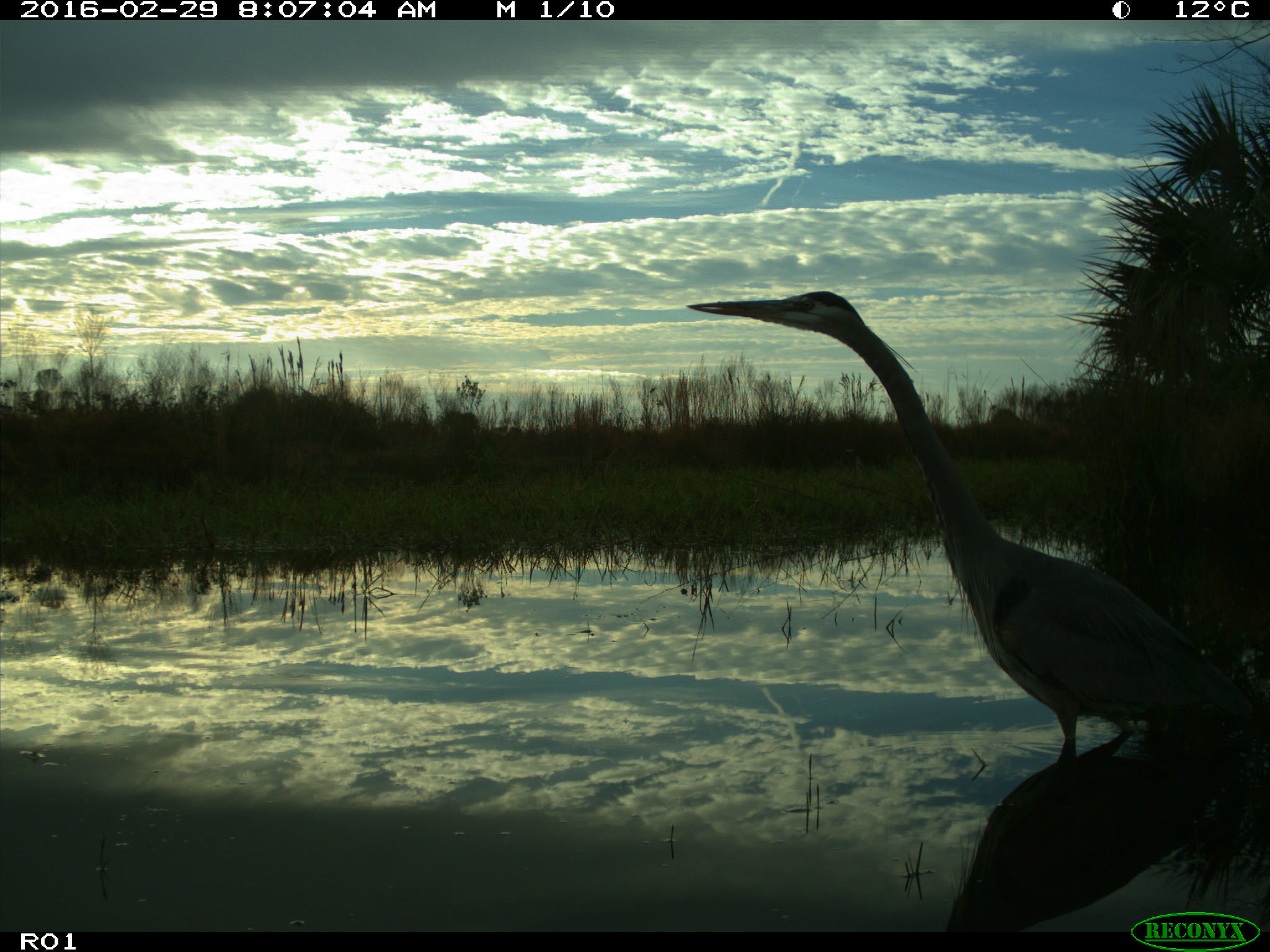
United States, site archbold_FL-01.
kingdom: Animalia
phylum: Chordata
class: Aves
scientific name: Aves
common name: birds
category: unidentified bird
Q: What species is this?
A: Unidentified bird (birds) (Aves).